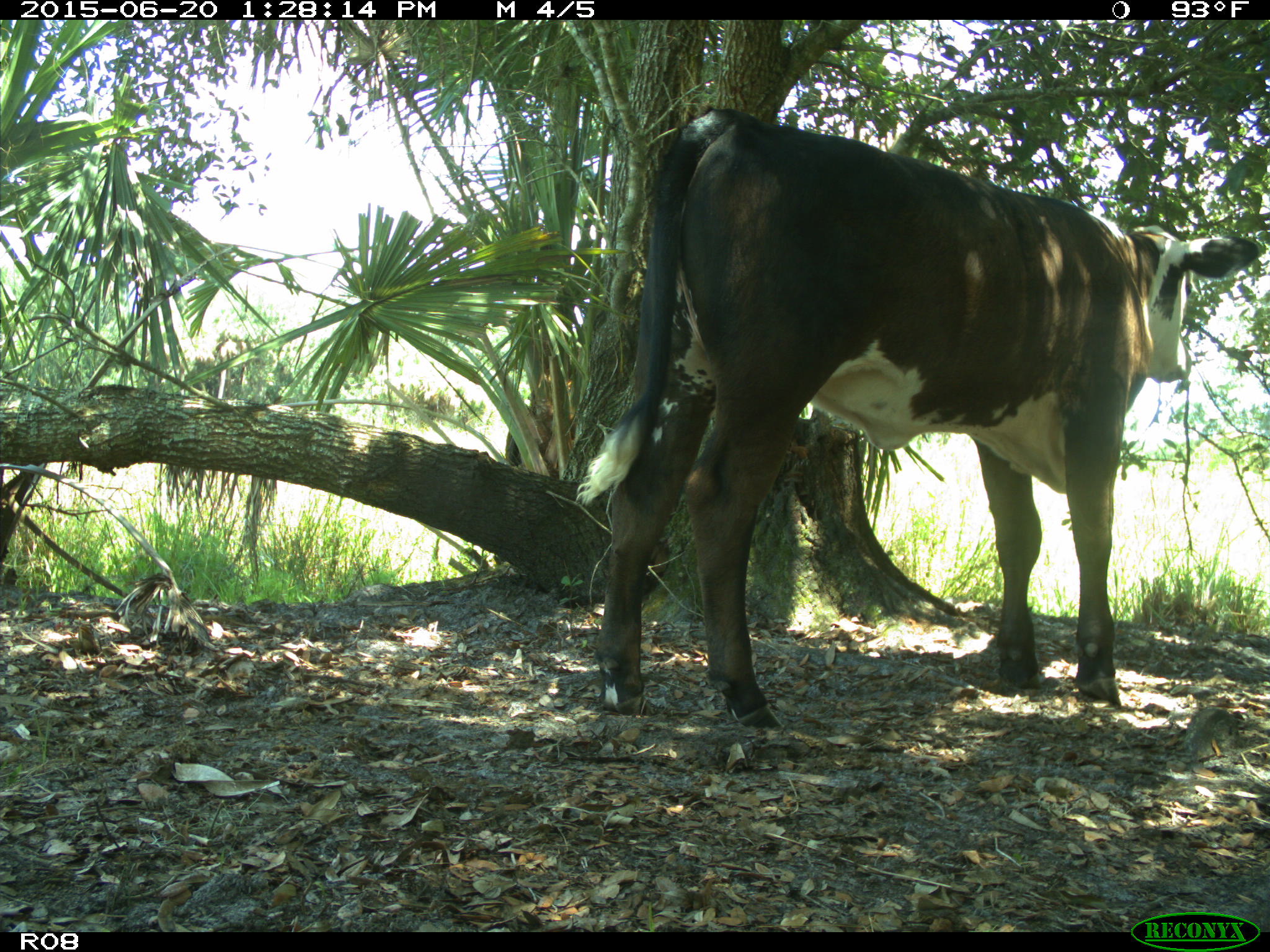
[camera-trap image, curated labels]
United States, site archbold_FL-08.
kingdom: Animalia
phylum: Chordata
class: Mammalia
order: Artiodactyla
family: Bovidae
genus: Bos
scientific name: Bos taurus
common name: domestic cow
Bos taurus (domestic cow).